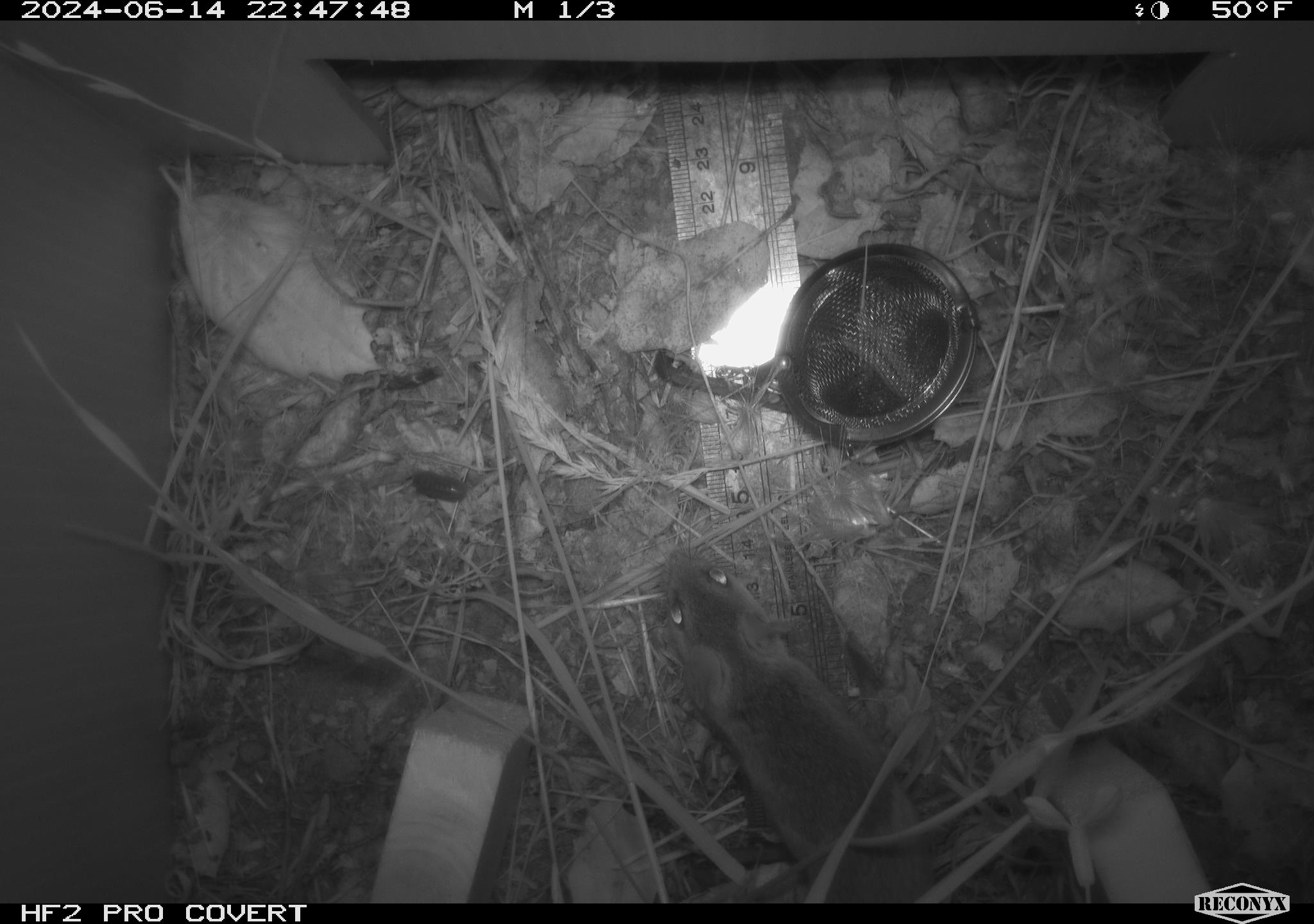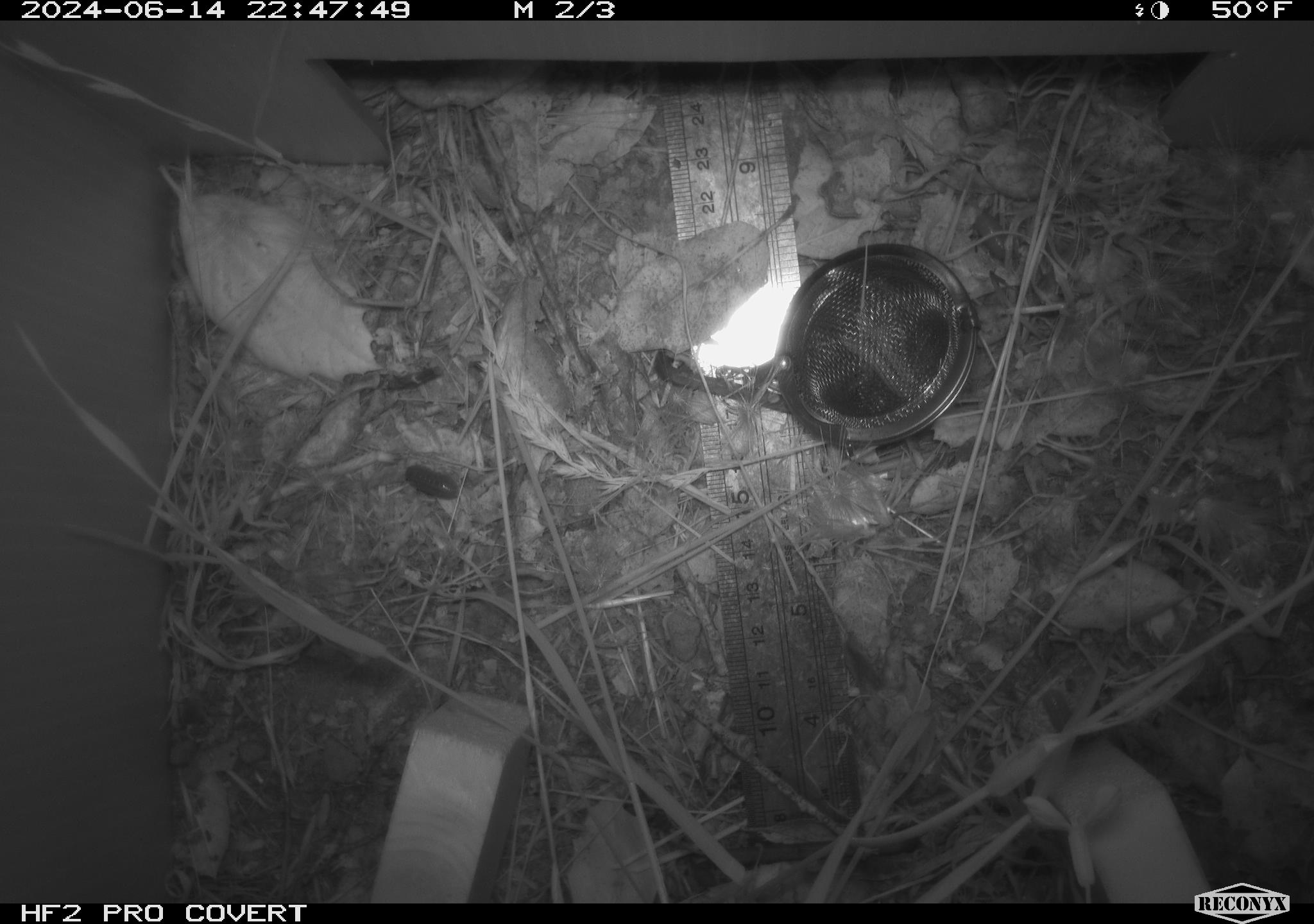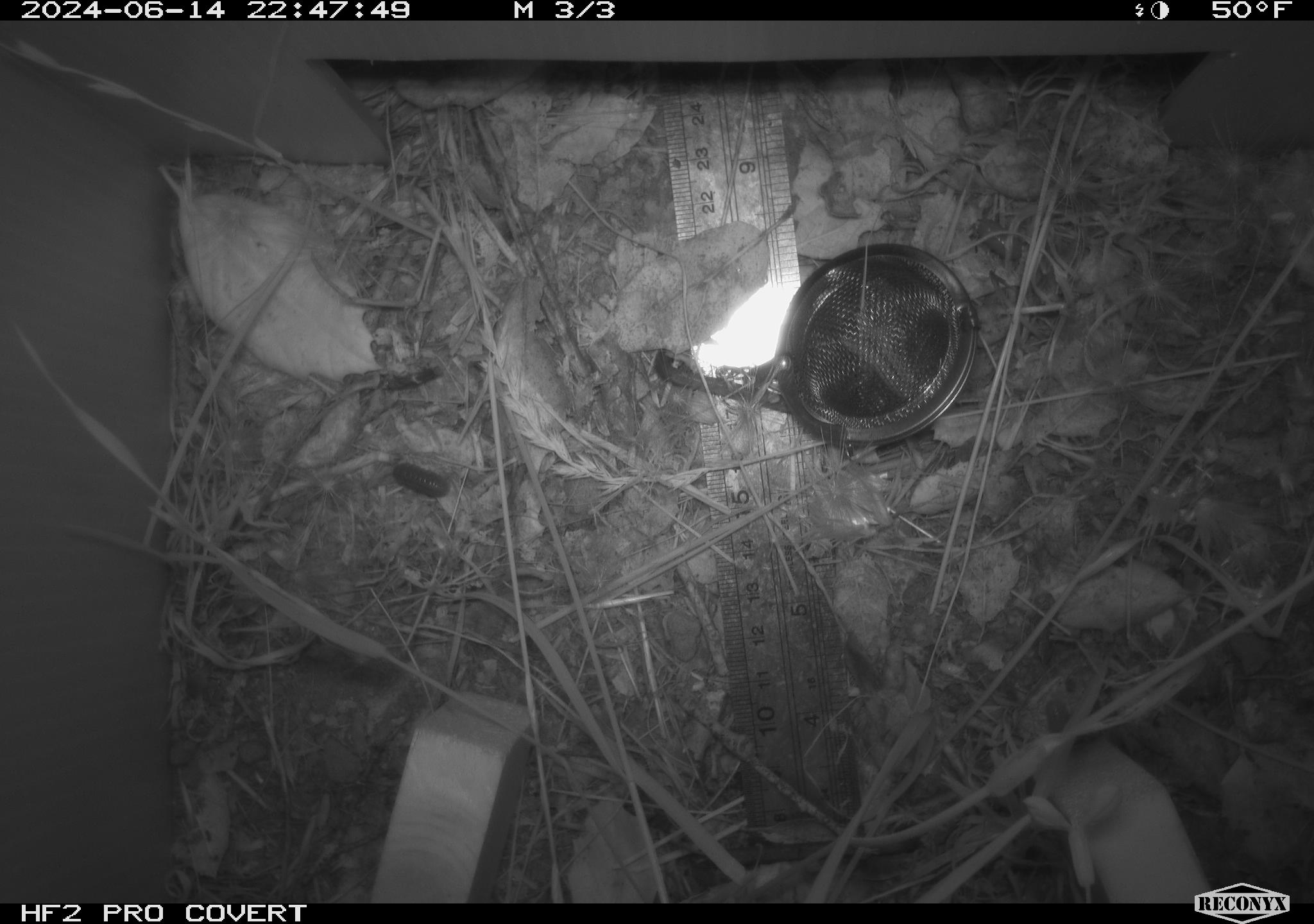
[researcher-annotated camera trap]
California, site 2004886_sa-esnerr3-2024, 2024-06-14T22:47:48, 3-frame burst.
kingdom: Animalia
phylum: Chordata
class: Mammalia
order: Rodentia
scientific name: Rodentia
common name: rodent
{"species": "rodent (Rodentia)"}